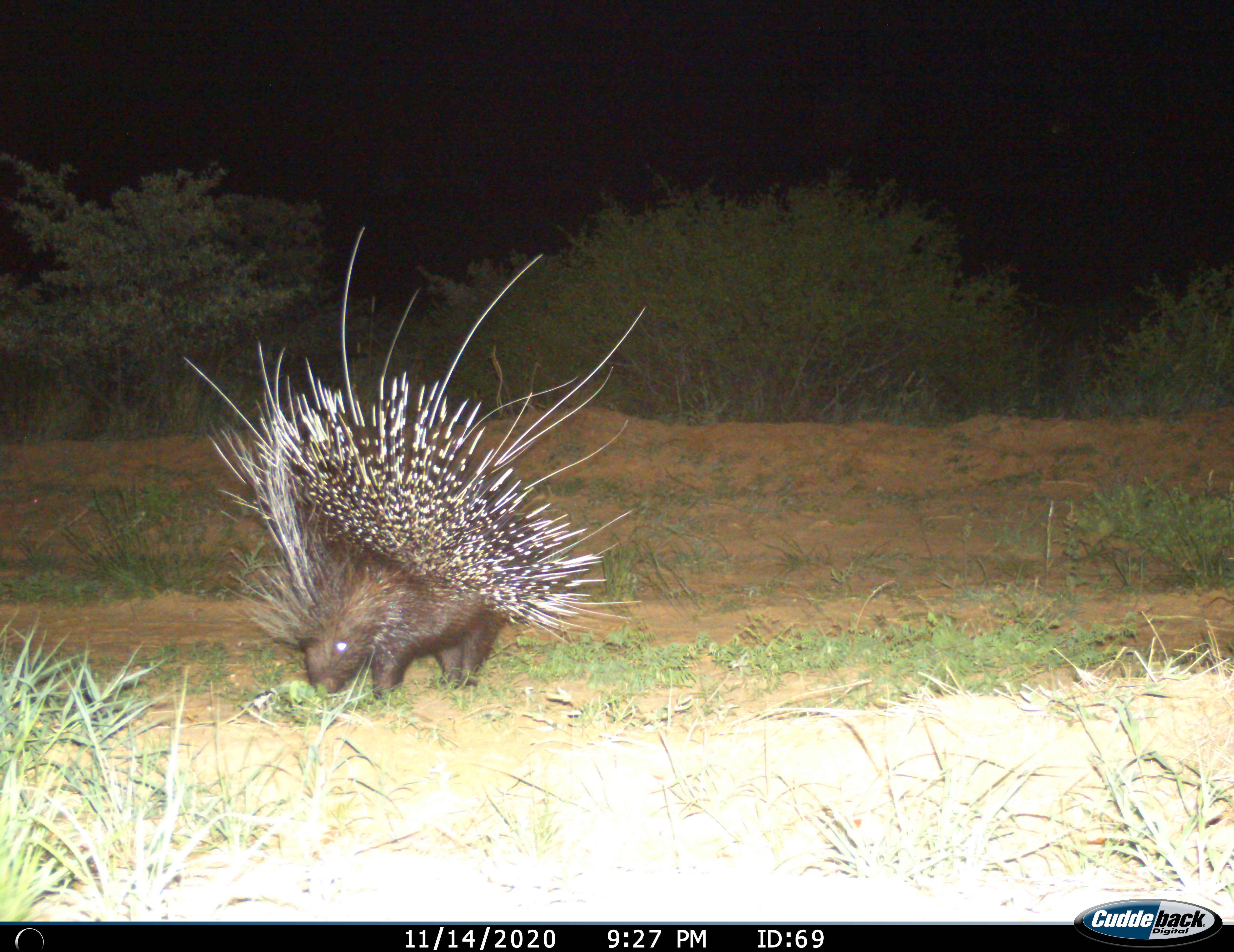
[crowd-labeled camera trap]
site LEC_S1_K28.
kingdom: Animalia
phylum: Chordata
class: Mammalia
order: Rodentia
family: Hystricidae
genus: Hystrix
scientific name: Hystrix cristata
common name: crested porcupine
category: porcupine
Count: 1.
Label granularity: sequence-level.